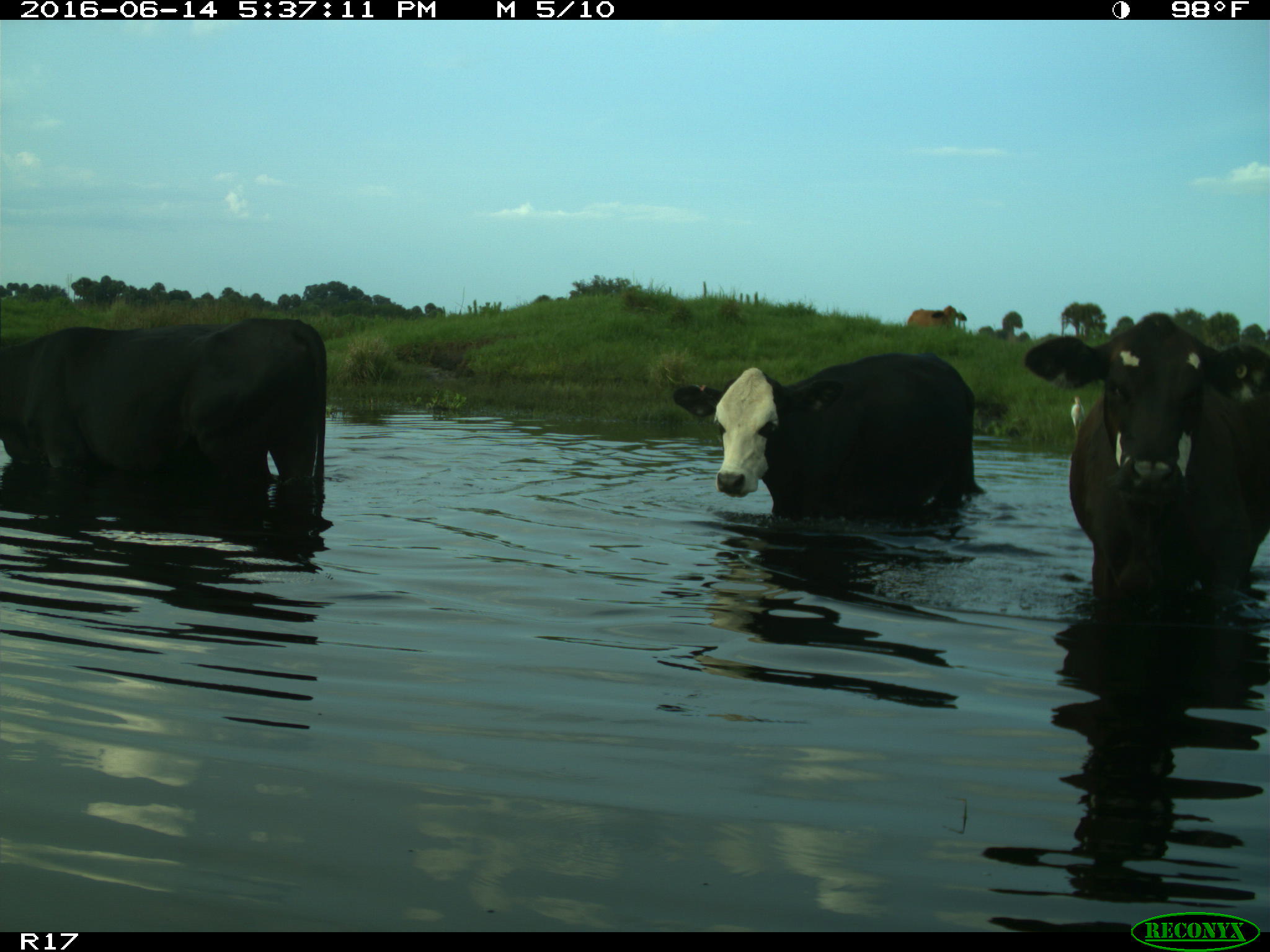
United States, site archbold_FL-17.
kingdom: Animalia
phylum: Chordata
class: Mammalia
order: Artiodactyla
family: Bovidae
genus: Bos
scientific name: Bos taurus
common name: domestic cow